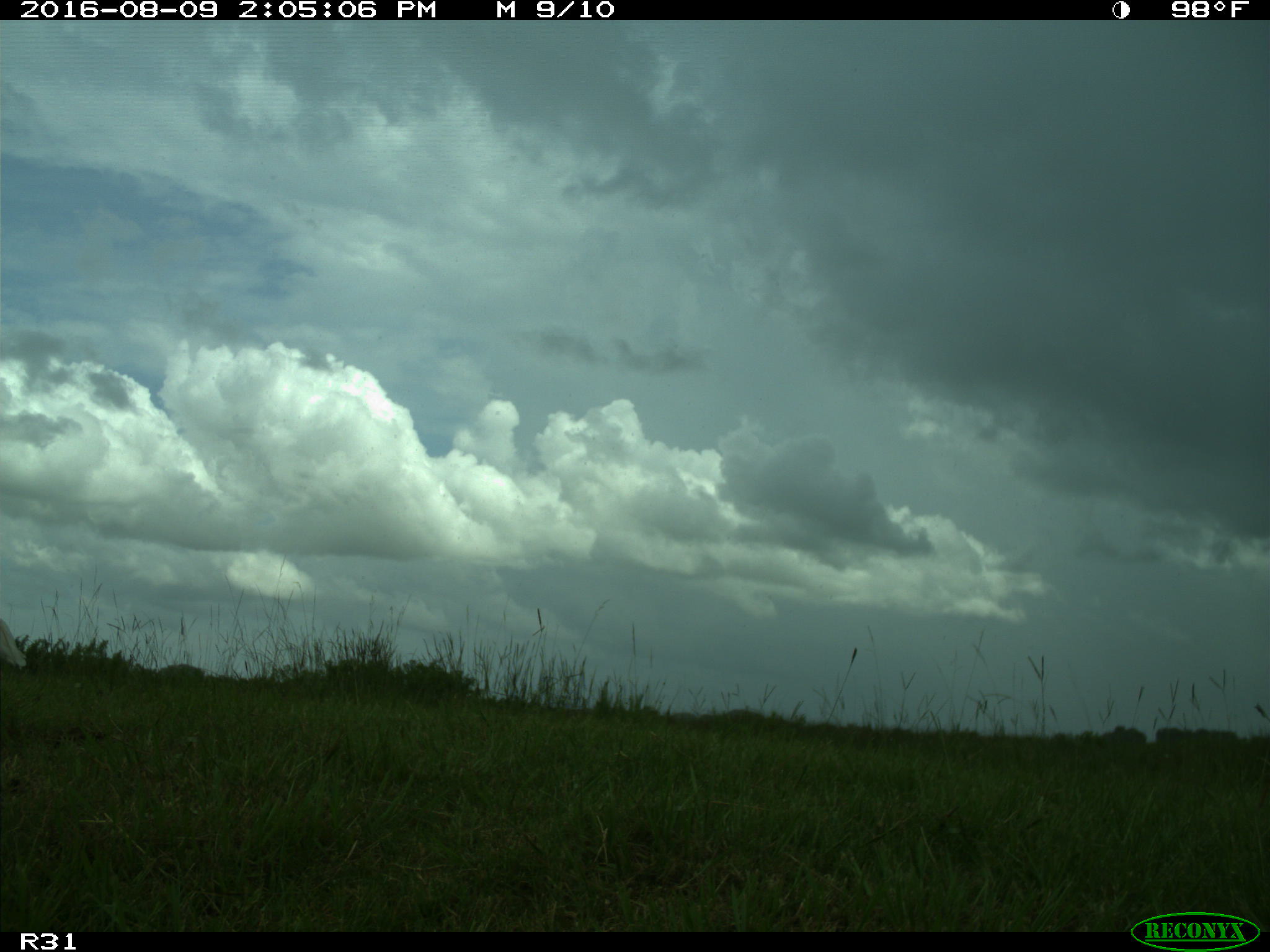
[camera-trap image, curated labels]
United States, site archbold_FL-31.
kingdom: Animalia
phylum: Chordata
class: Aves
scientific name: Aves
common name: birds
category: unidentified bird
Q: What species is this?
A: Unidentified bird (birds) (Aves).